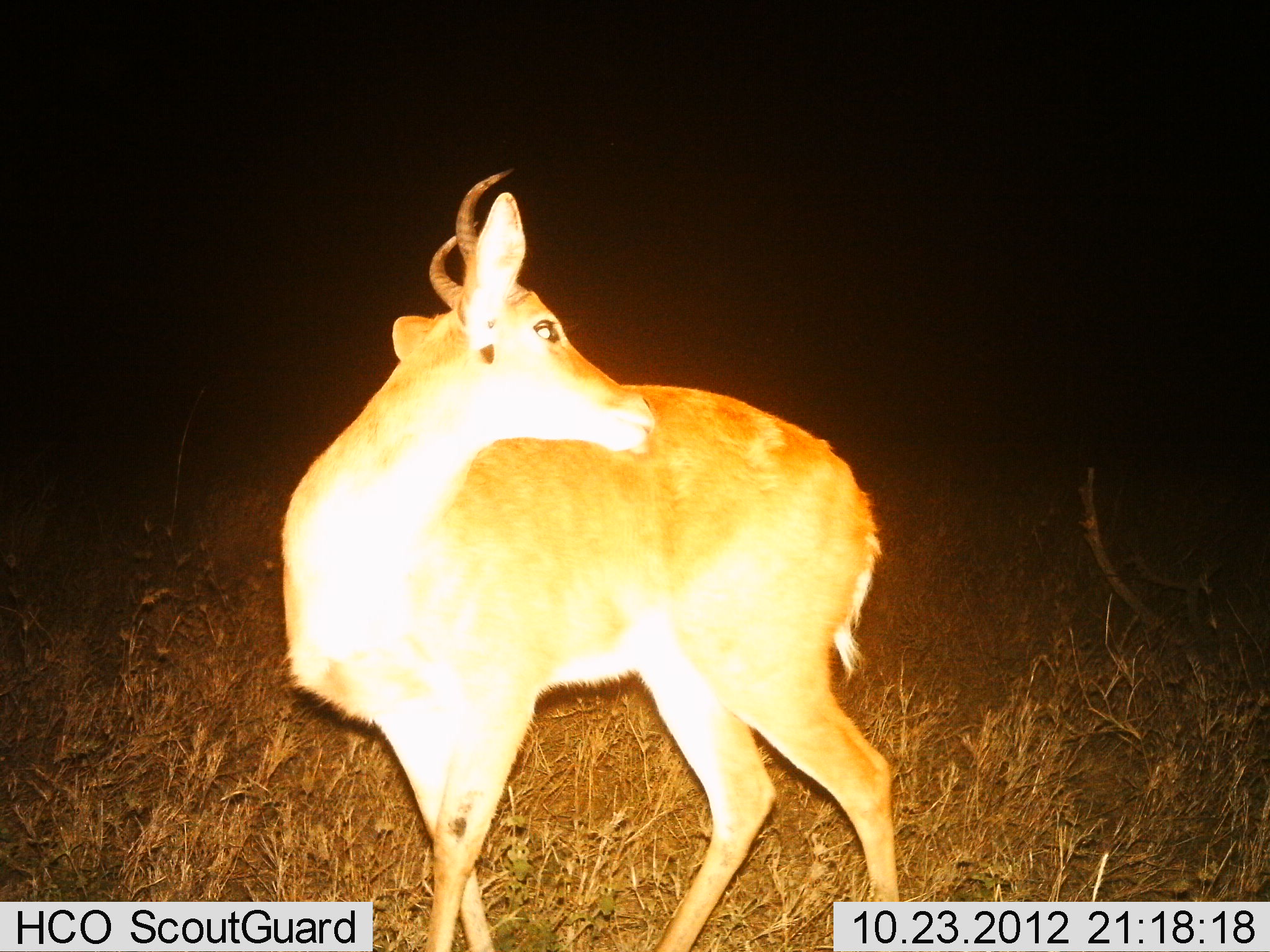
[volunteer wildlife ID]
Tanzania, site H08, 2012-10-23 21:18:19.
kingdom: Animalia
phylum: Chordata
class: Mammalia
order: Artiodactyla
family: Bovidae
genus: Redunca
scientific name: Redunca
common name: reedbuck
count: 1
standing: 100%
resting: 0%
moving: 0%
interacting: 0%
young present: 0%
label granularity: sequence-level